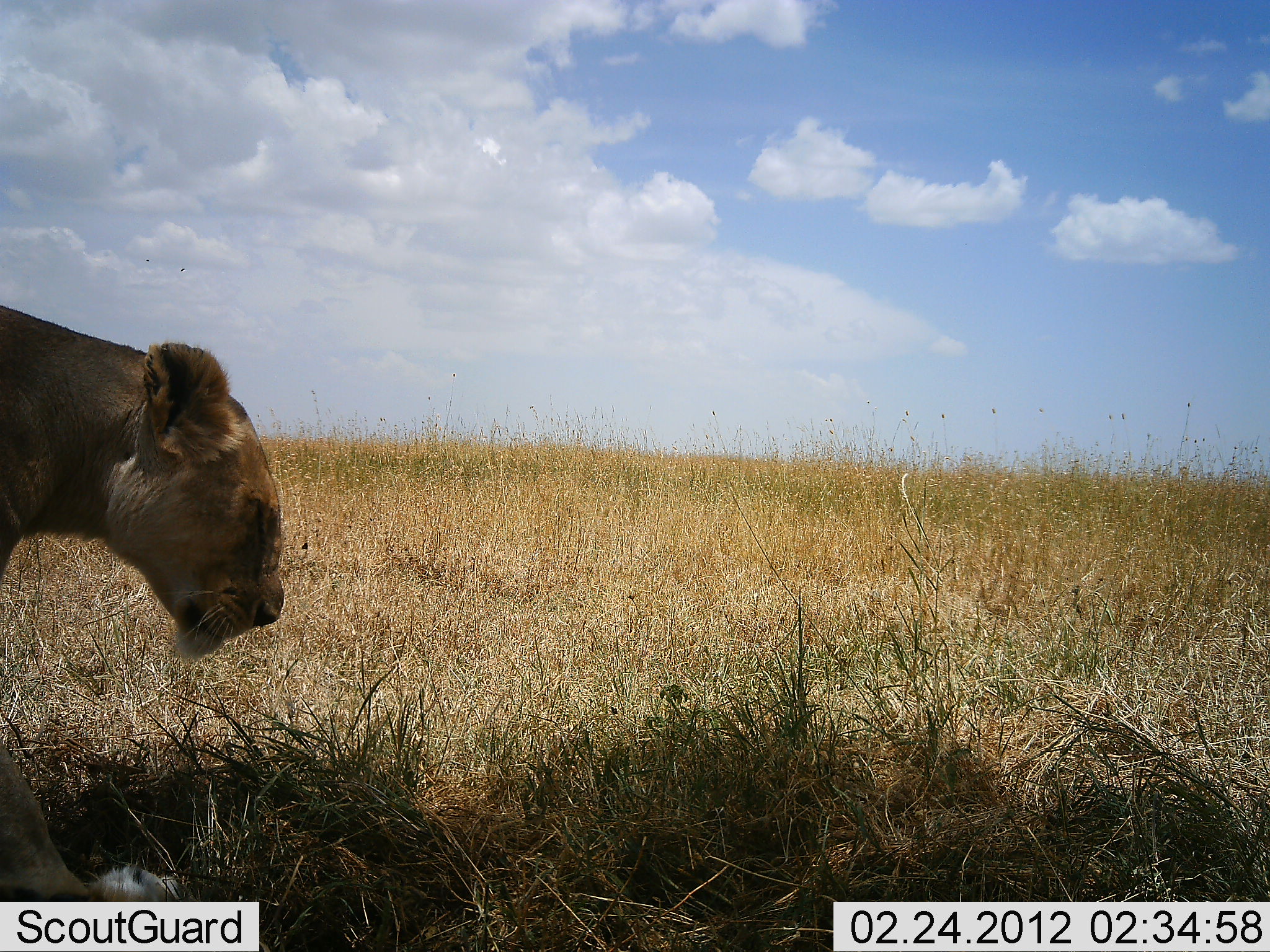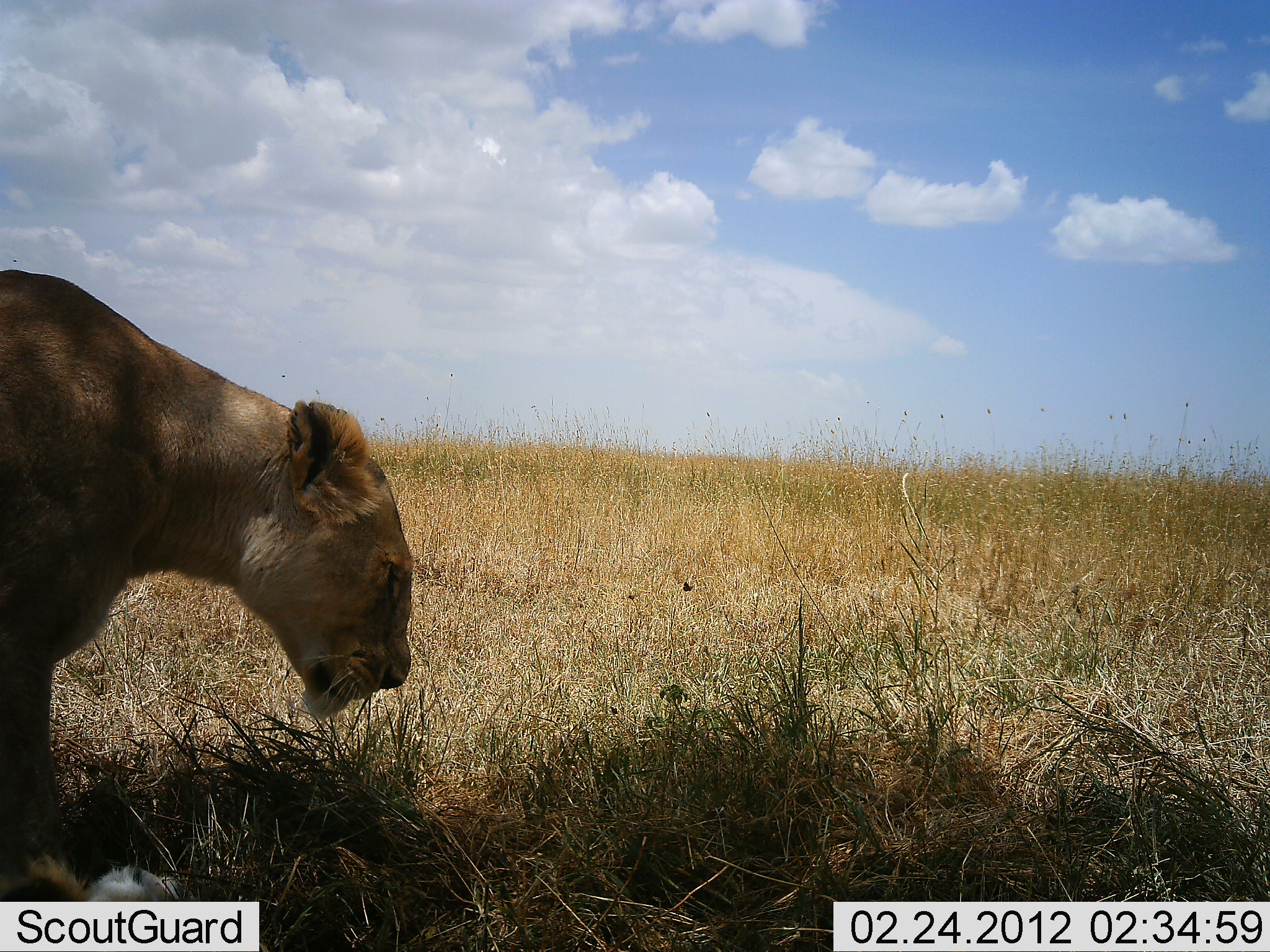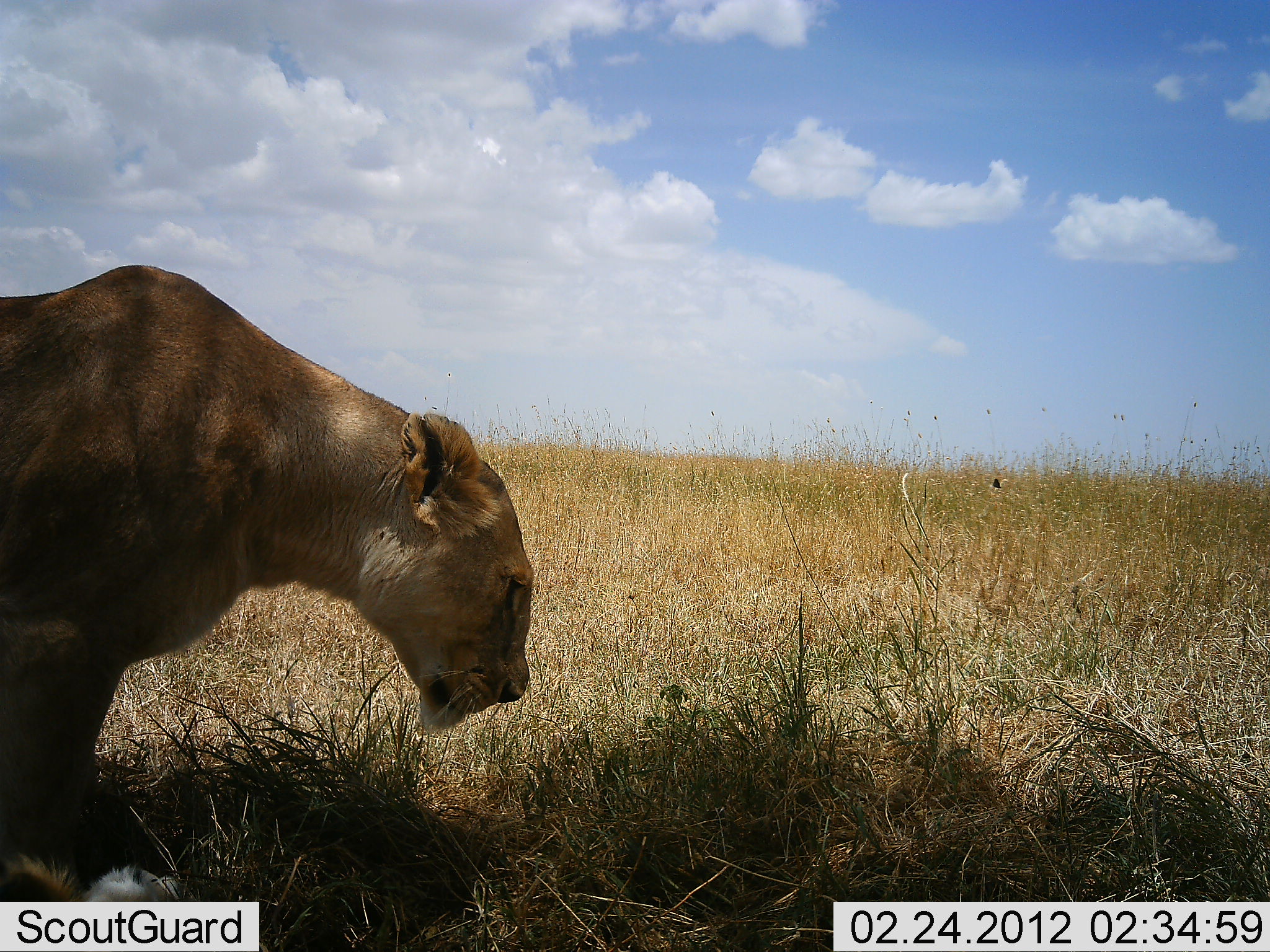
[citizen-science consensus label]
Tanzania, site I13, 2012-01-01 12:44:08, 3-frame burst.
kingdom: Animalia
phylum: Chordata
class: Mammalia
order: Carnivora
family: Felidae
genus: Panthera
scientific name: Panthera leo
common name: lion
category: lionfemale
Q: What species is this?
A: Lionfemale (lion) (Panthera leo).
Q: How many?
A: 1.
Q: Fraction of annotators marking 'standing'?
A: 12%.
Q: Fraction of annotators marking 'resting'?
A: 12%.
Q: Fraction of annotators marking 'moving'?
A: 82%.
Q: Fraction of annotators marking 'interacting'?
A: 0%.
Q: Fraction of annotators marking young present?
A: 0%.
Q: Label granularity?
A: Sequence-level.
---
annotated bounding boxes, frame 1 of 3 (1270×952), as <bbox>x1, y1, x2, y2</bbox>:
animal: <bbox>0, 301, 290, 901</bbox>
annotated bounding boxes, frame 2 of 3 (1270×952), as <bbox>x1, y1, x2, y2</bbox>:
animal: <bbox>0, 266, 417, 902</bbox>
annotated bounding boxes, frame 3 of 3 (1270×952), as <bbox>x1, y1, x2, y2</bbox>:
animal: <bbox>0, 265, 535, 901</bbox>